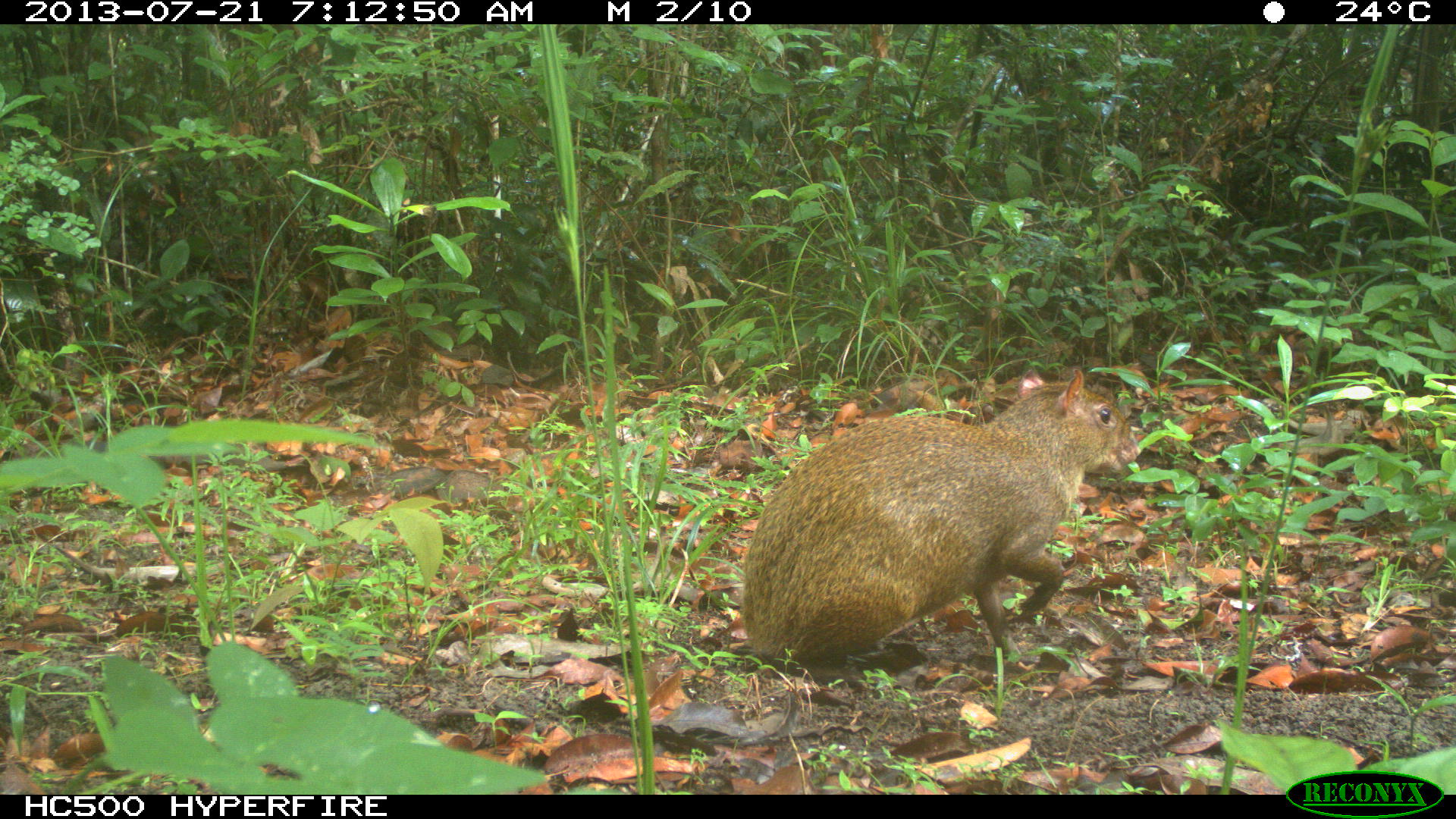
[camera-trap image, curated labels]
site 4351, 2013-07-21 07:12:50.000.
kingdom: Animalia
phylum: Chordata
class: Mammalia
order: Rodentia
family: Dasyproctidae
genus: Dasyprocta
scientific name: Dasyprocta punctata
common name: central american agouti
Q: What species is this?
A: Dasyprocta punctata (central american agouti).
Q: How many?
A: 1.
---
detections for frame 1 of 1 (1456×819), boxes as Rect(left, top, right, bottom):
dasyprocta punctata: Rect(741, 364, 1138, 685)